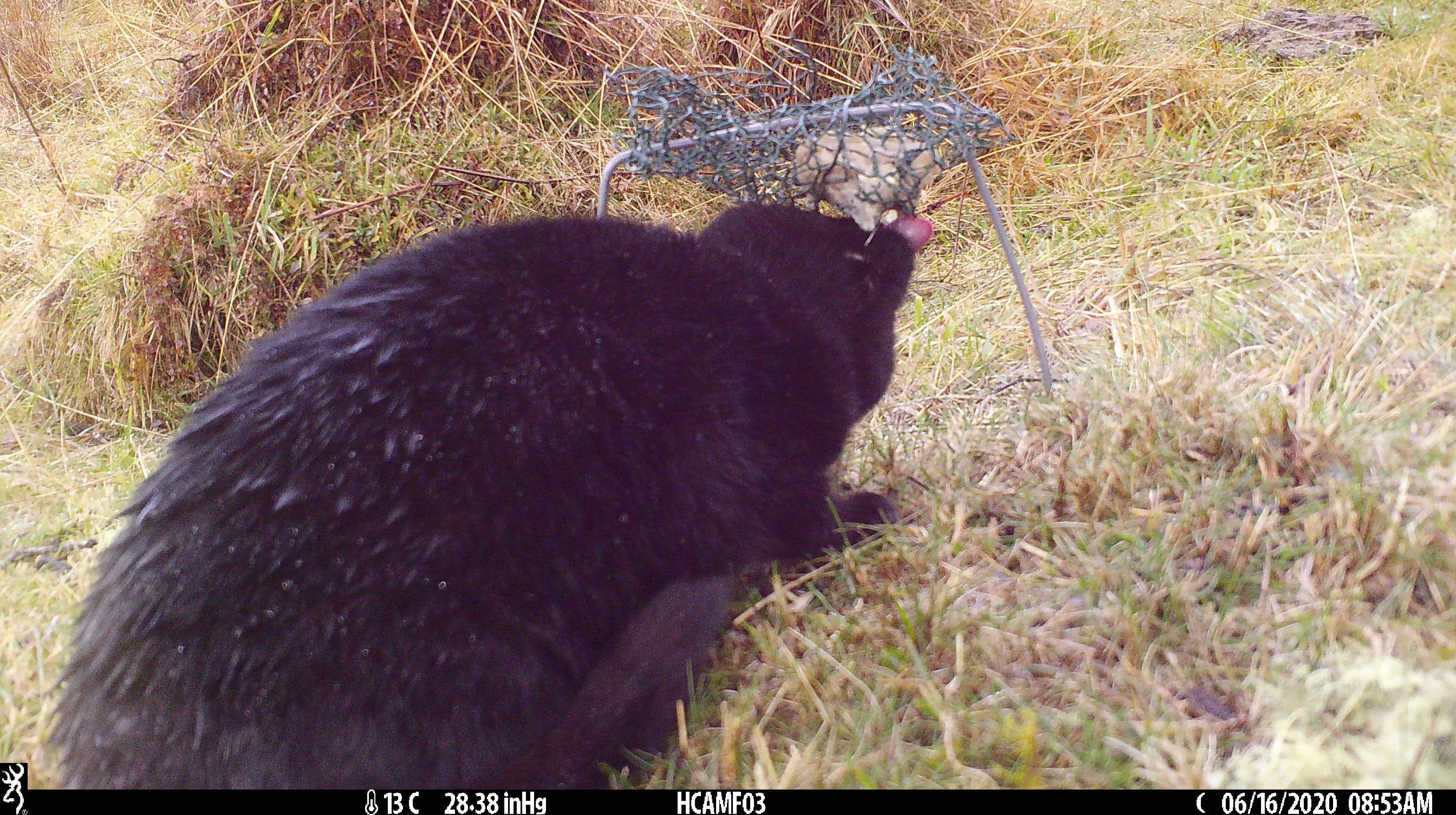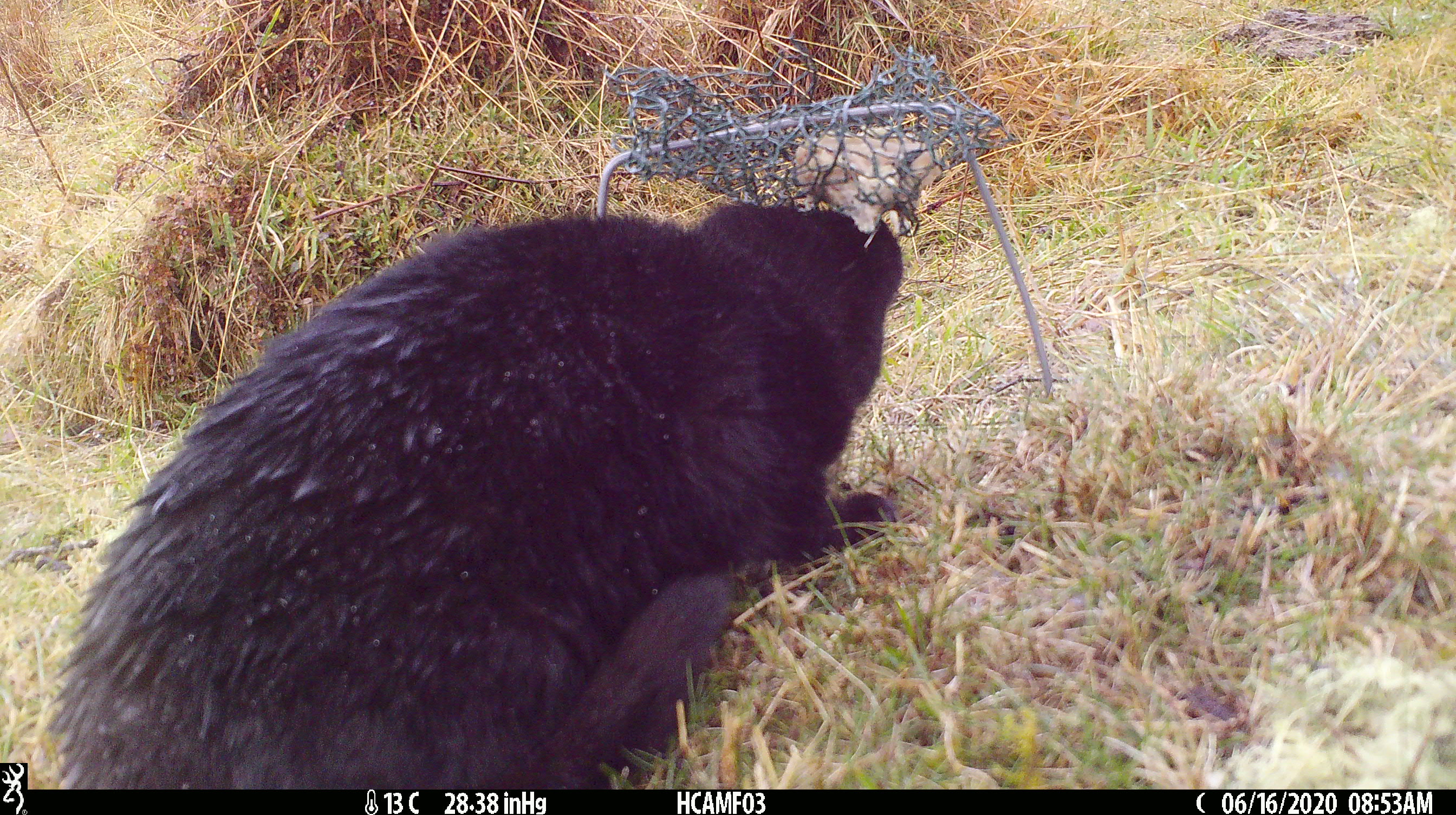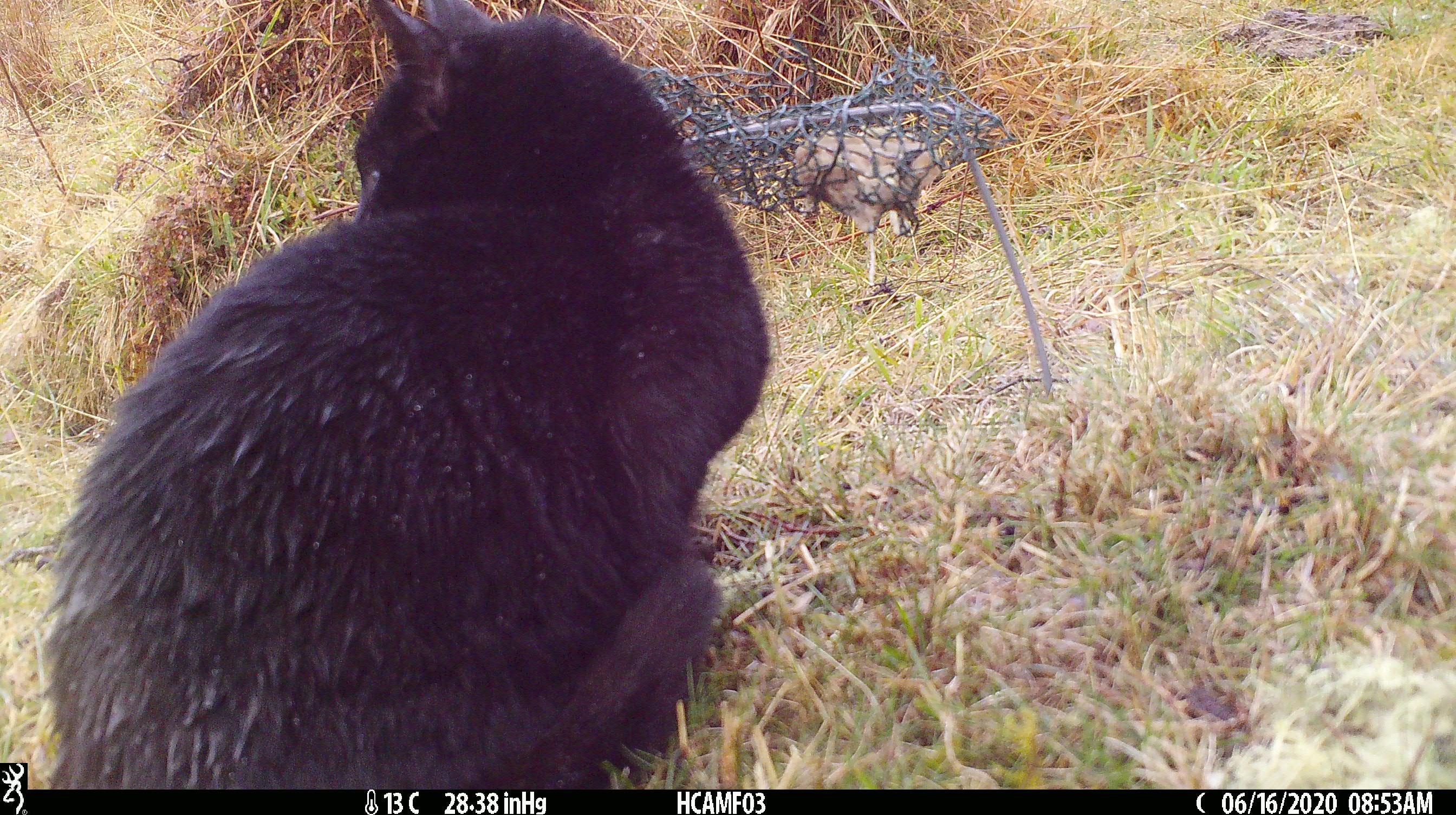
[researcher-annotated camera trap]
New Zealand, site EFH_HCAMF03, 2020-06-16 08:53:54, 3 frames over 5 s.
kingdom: Animalia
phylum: Chordata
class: Mammalia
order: Carnivora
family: Felidae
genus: Felis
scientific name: Felis catus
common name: domestic cat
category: cat